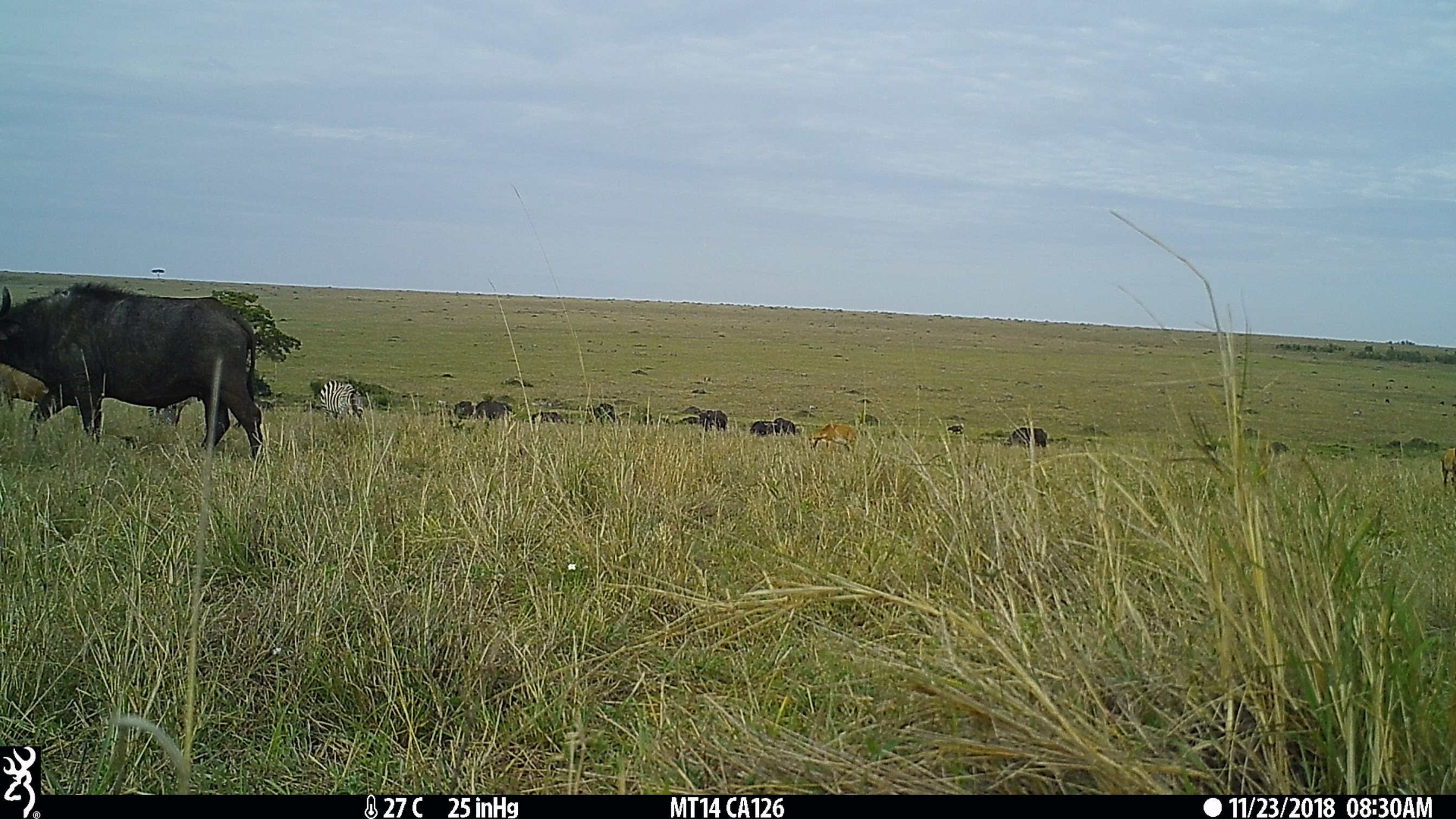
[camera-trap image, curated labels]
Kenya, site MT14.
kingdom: Animalia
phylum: Chordata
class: Mammalia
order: Artiodactyla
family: Bovidae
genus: Syncerus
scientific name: Syncerus caffer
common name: buffalo